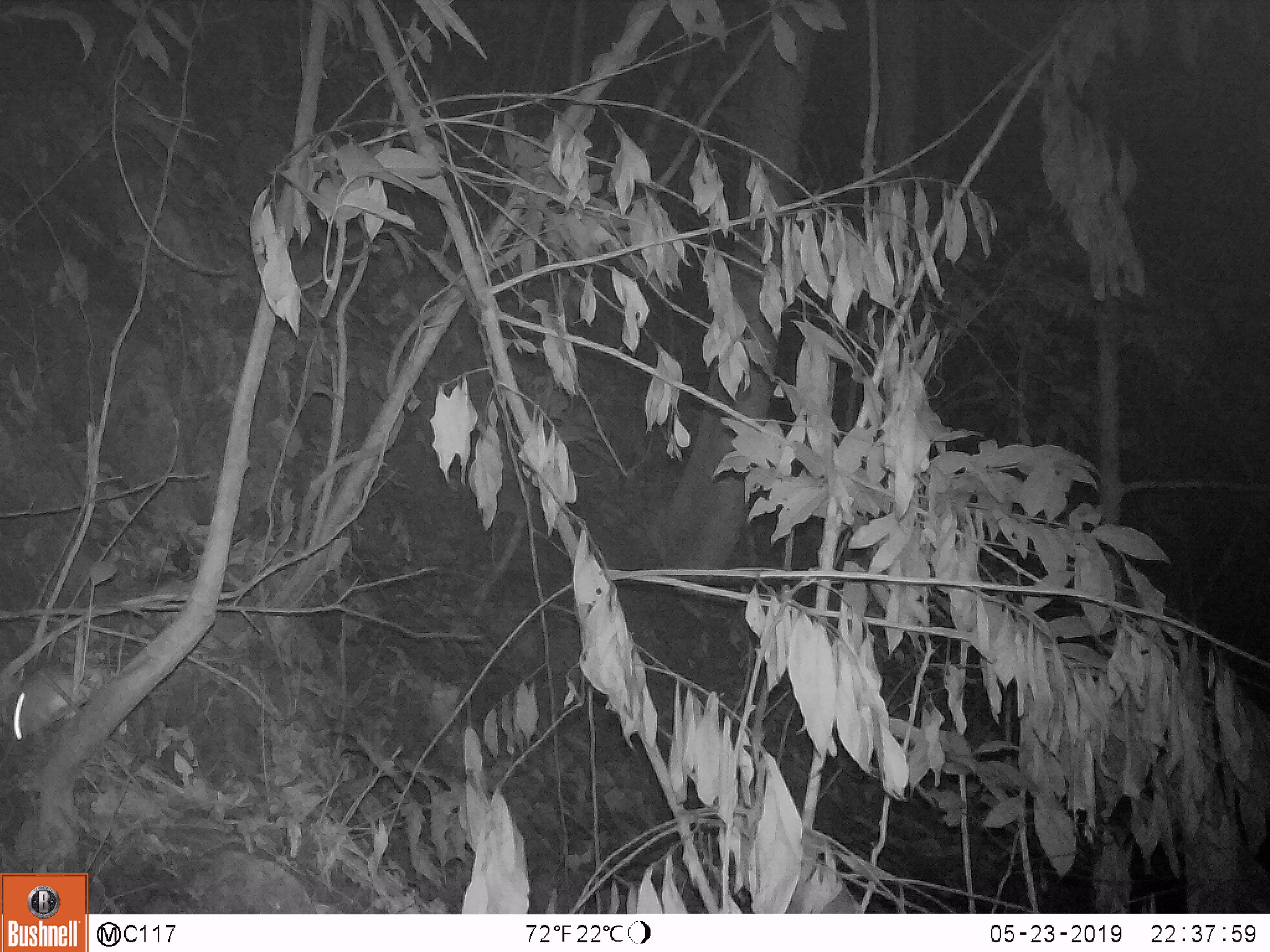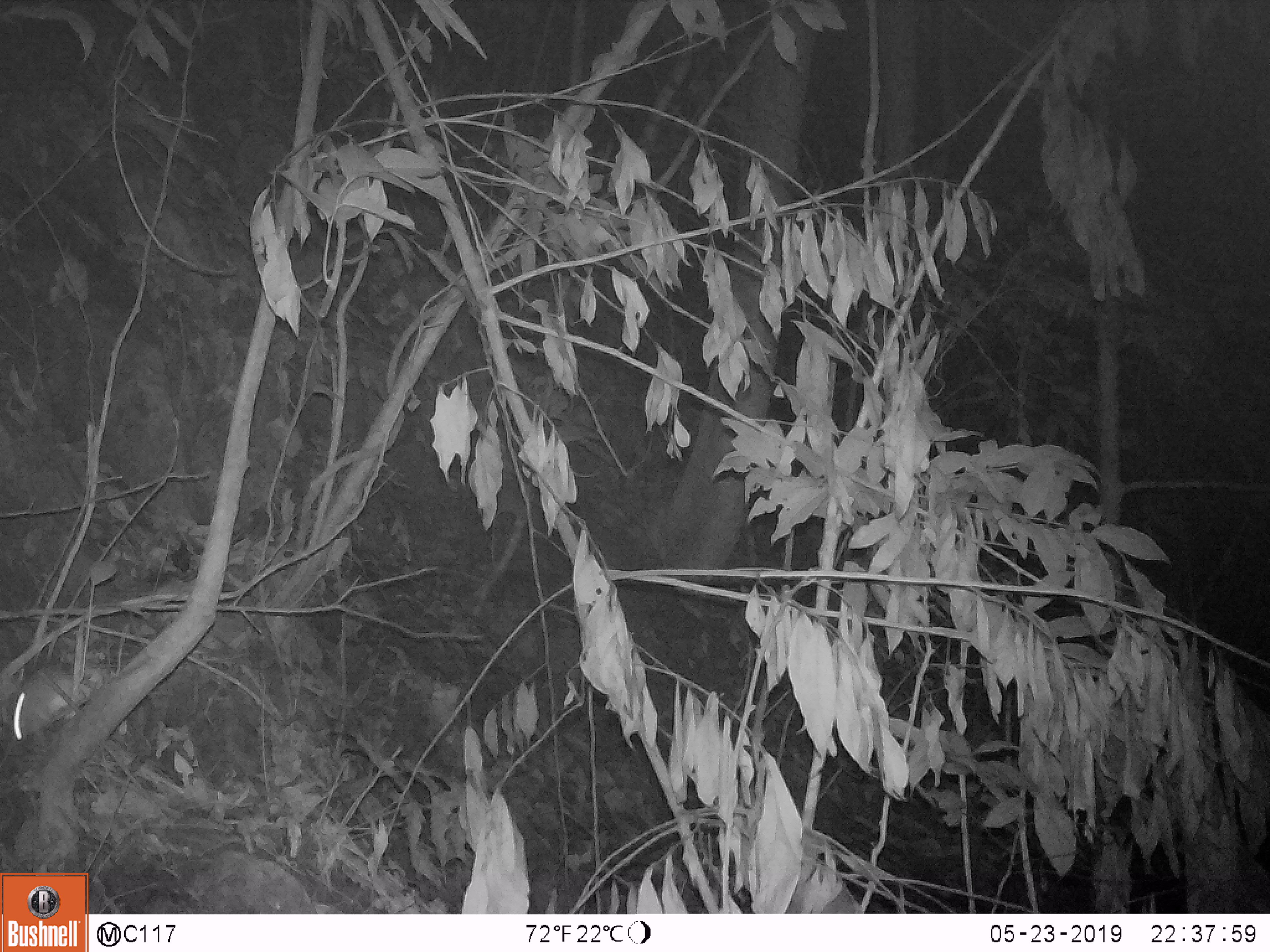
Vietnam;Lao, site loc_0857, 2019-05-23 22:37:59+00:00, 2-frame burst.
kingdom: Animalia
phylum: Chordata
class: Mammalia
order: Rodentia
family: Muridae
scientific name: Muridae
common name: old-world mice and rats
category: unidentified murid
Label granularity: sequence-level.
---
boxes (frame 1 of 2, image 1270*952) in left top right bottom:
unidentified murid: 7 664 106 743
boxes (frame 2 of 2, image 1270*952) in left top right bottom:
unidentified murid: 6 653 154 743